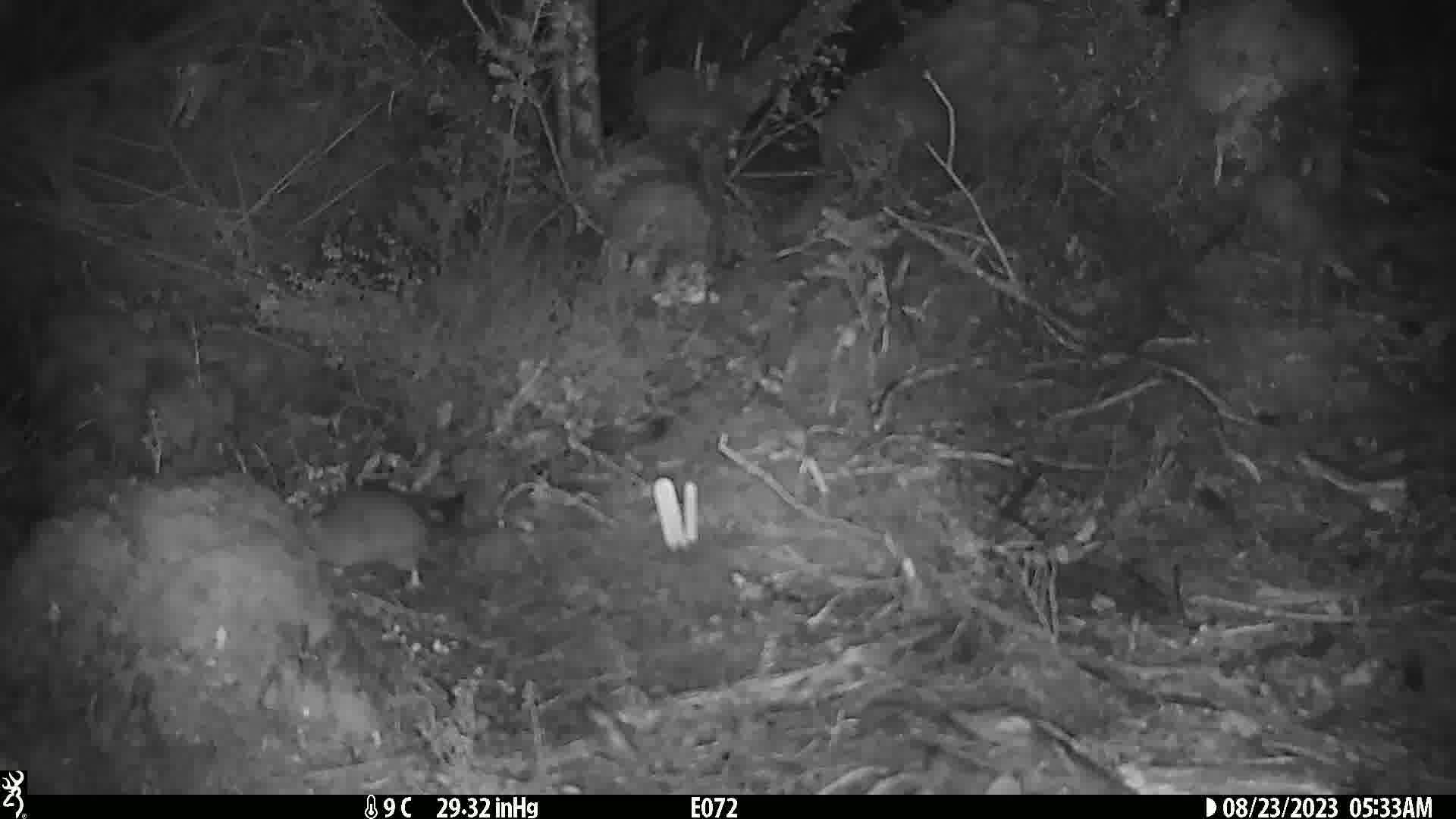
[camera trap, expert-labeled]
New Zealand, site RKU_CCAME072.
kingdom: Animalia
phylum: Chordata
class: Mammalia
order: Rodentia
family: Muridae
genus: Rattus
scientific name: Rattus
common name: rat